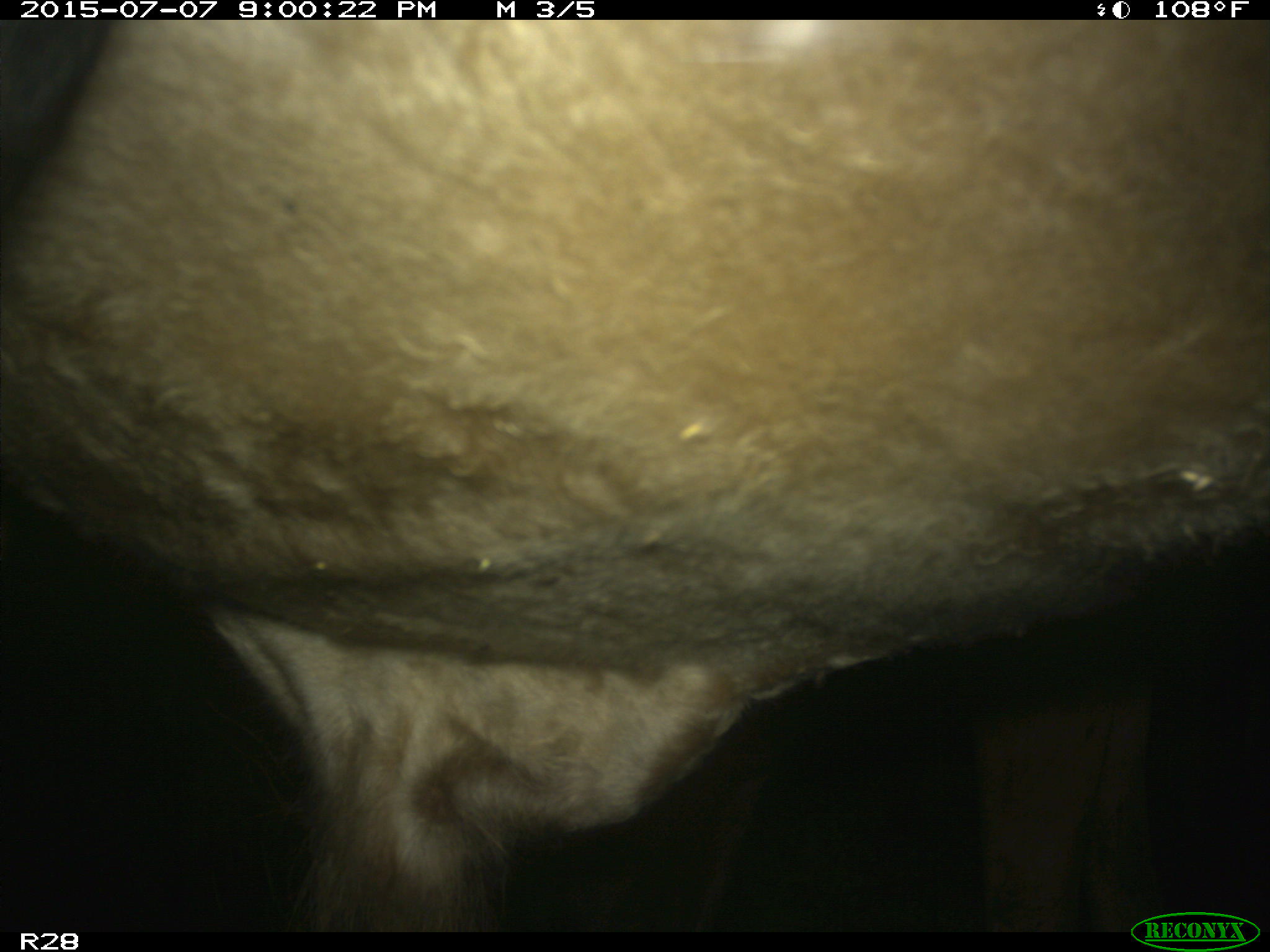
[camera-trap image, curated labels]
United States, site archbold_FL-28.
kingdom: Animalia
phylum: Chordata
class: Mammalia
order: Artiodactyla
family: Bovidae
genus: Bos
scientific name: Bos taurus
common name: domestic cow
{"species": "Bos taurus (domestic cow)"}